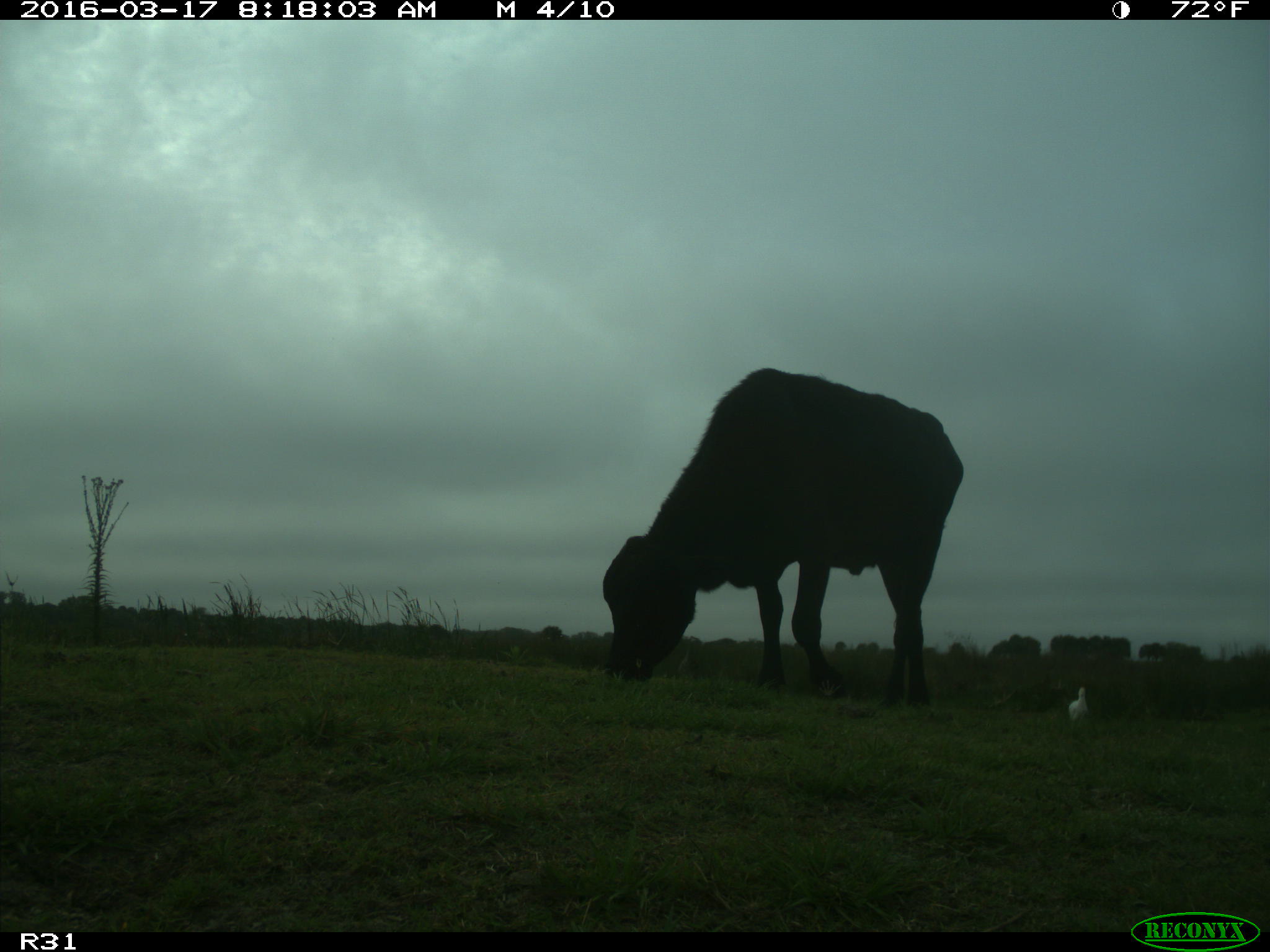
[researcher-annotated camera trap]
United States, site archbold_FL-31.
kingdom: Animalia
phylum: Chordata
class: Mammalia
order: Artiodactyla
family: Bovidae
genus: Bos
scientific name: Bos taurus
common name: domestic cow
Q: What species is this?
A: Bos taurus (domestic cow).